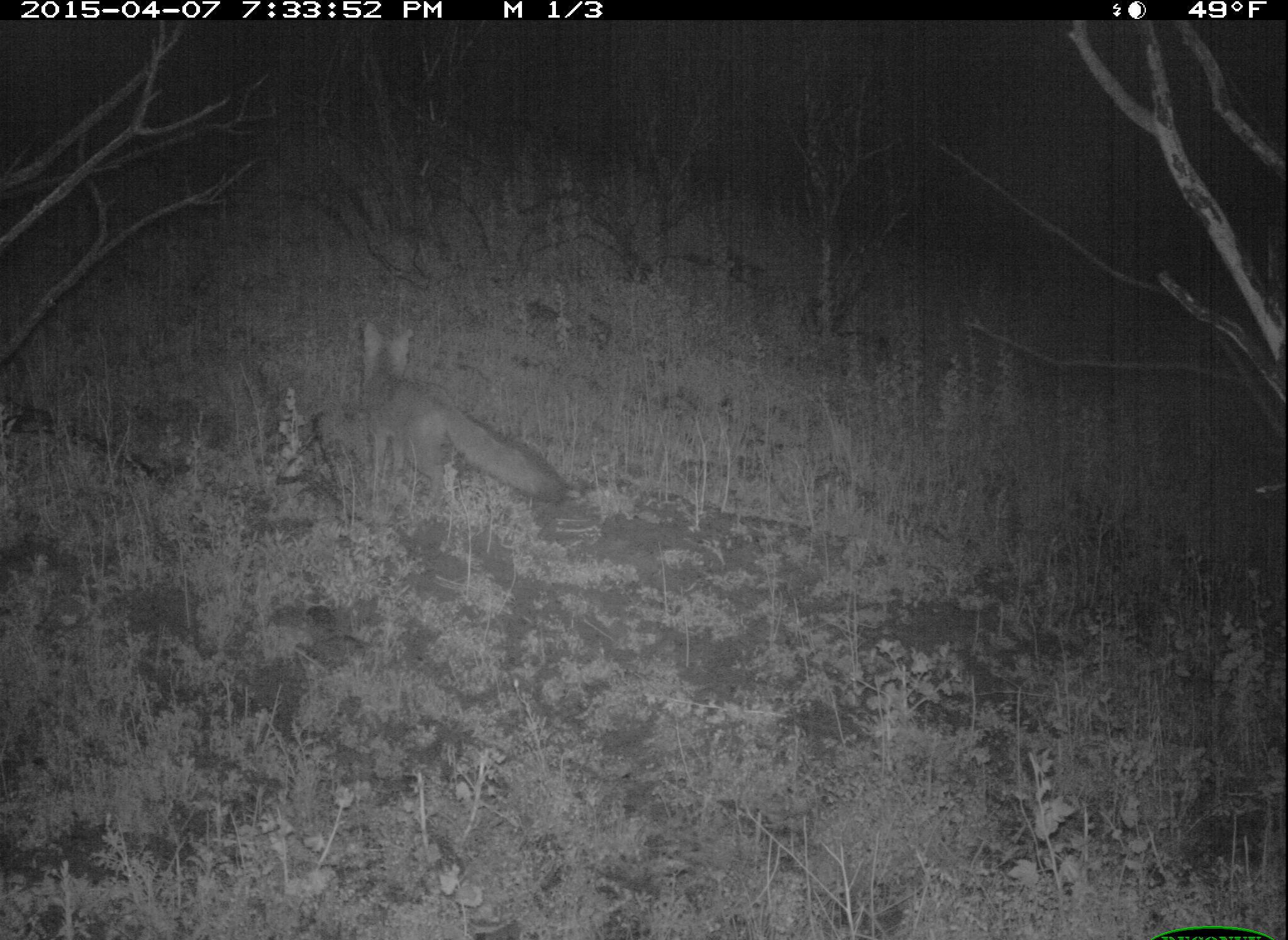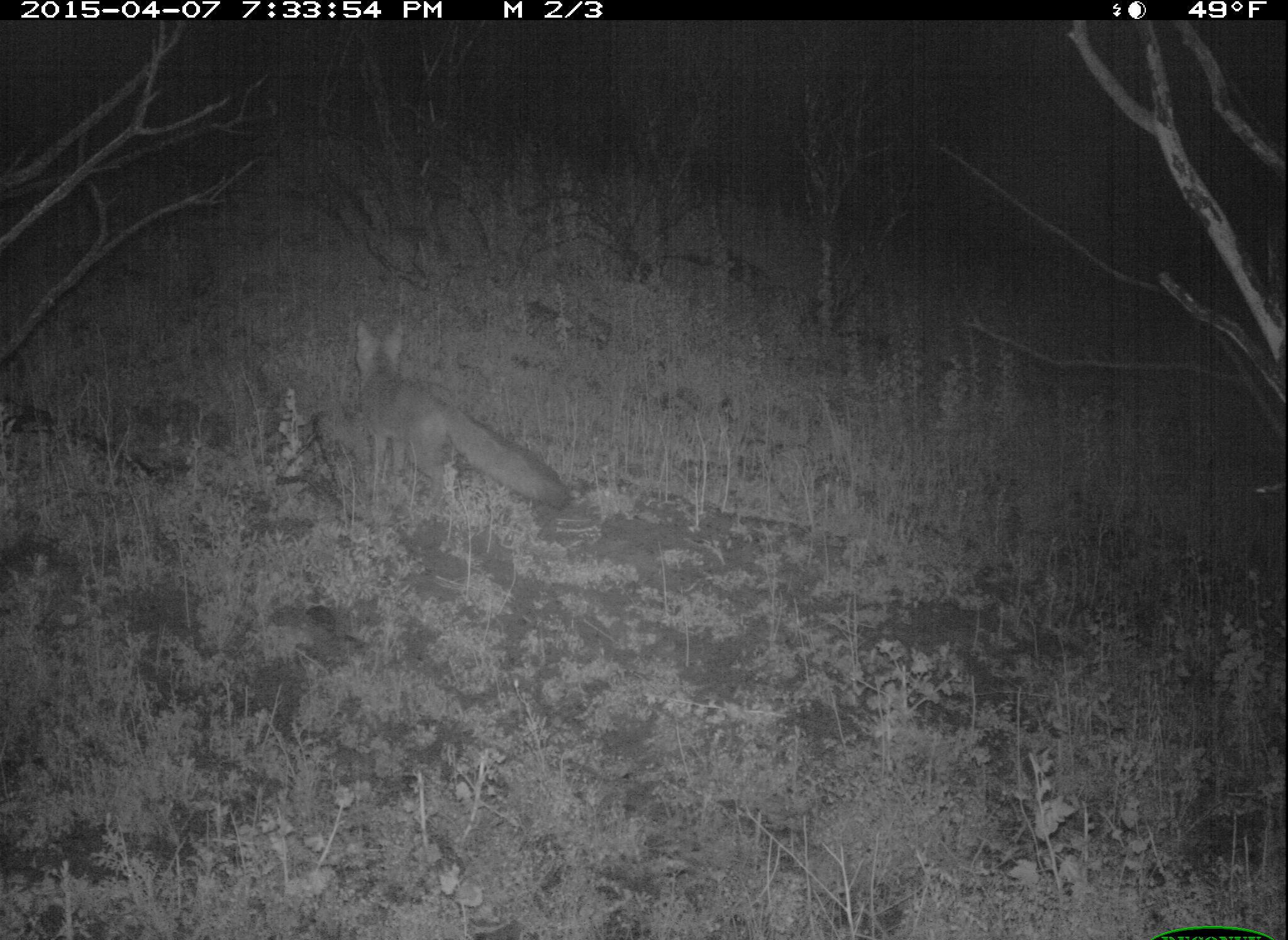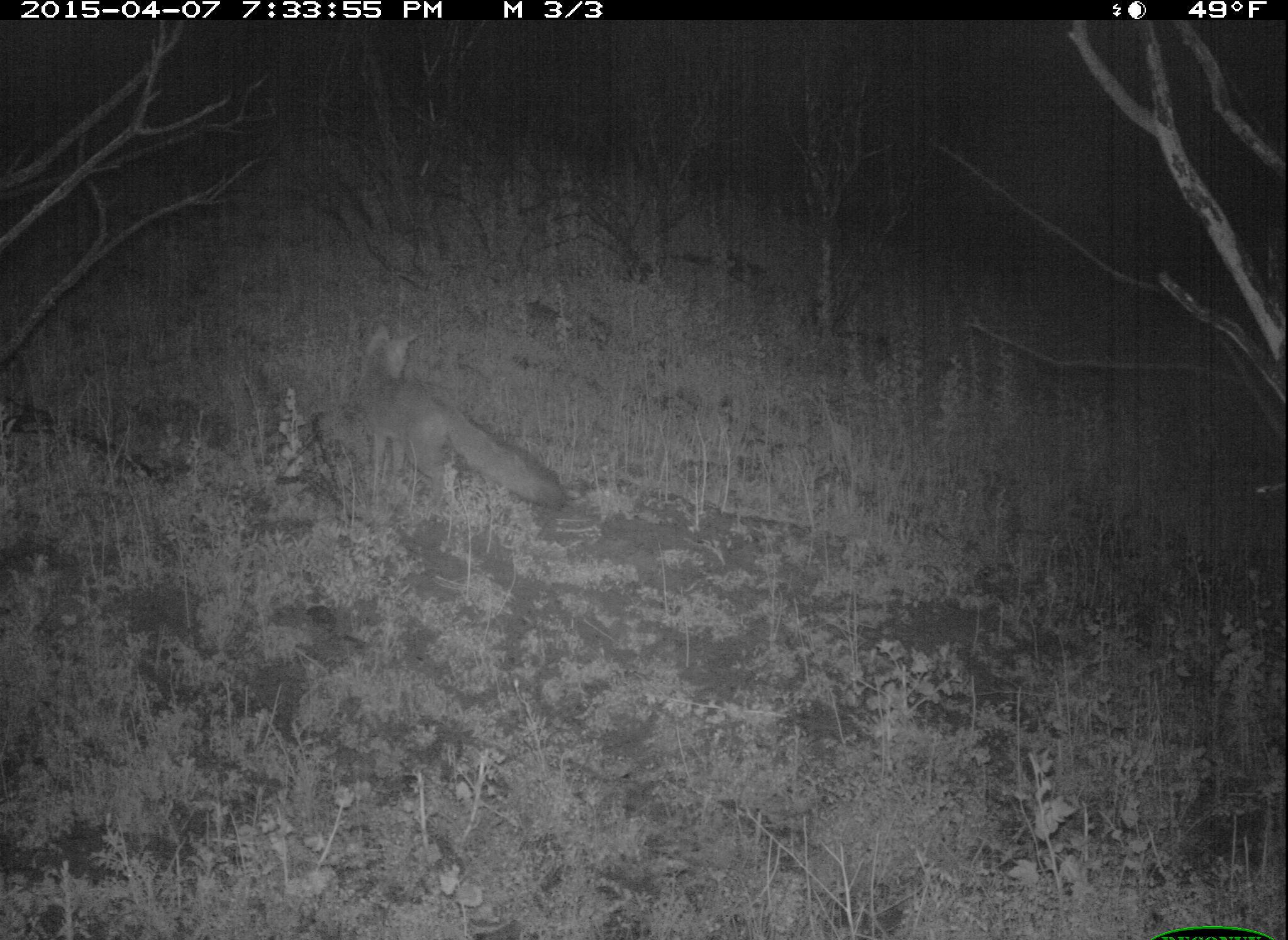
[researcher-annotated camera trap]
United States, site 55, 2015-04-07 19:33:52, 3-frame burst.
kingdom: Animalia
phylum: Chordata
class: Mammalia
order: Carnivora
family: Canidae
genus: Urocyon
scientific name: Urocyon cinereoargenteus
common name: gray fox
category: fox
Fox (gray fox) (Urocyon cinereoargenteus).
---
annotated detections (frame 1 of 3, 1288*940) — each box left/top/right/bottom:
fox: 358/320/569/507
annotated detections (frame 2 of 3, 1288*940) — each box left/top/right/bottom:
fox: 353/323/570/507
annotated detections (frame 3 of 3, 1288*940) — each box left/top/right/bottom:
fox: 354/322/568/511